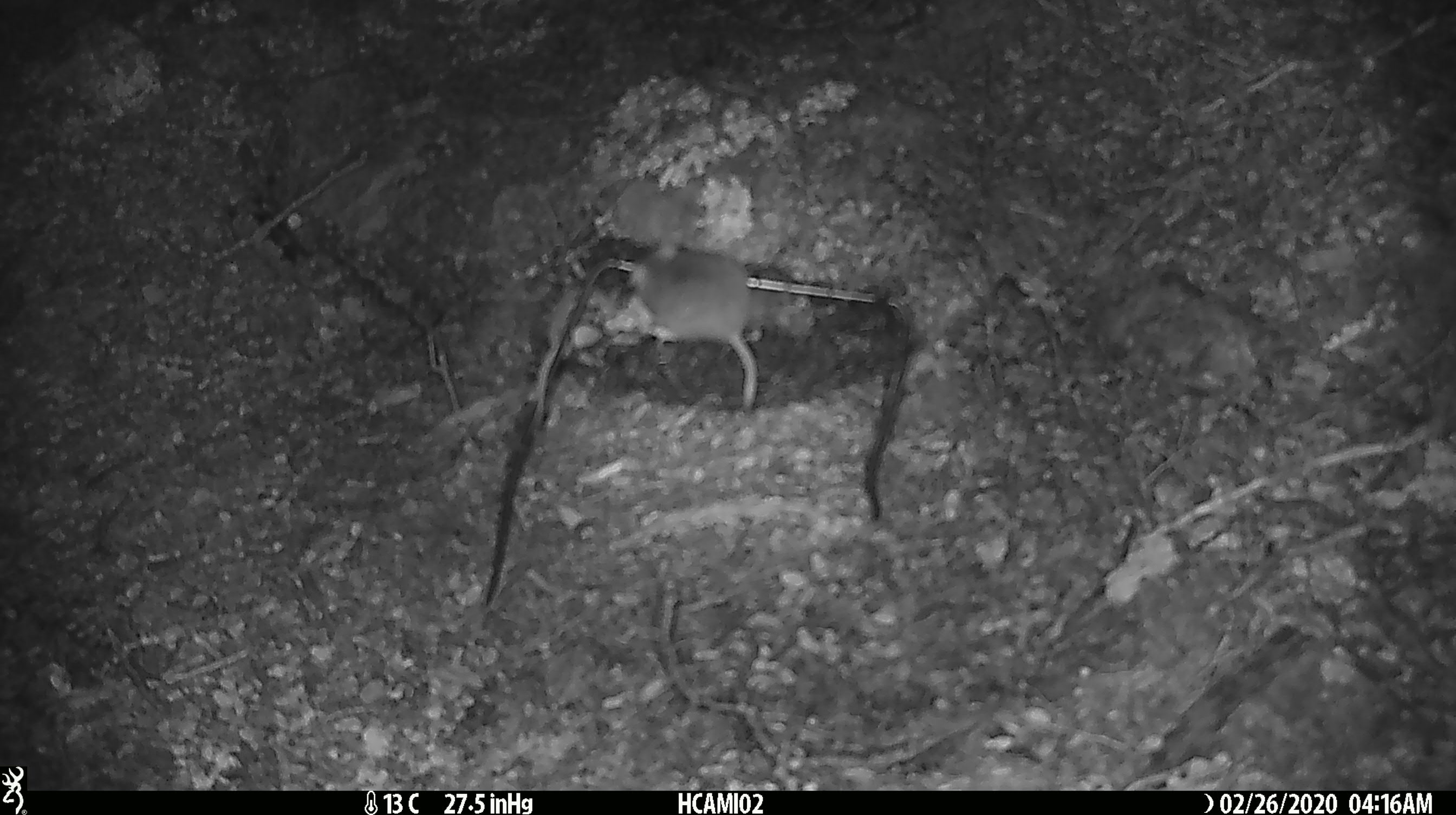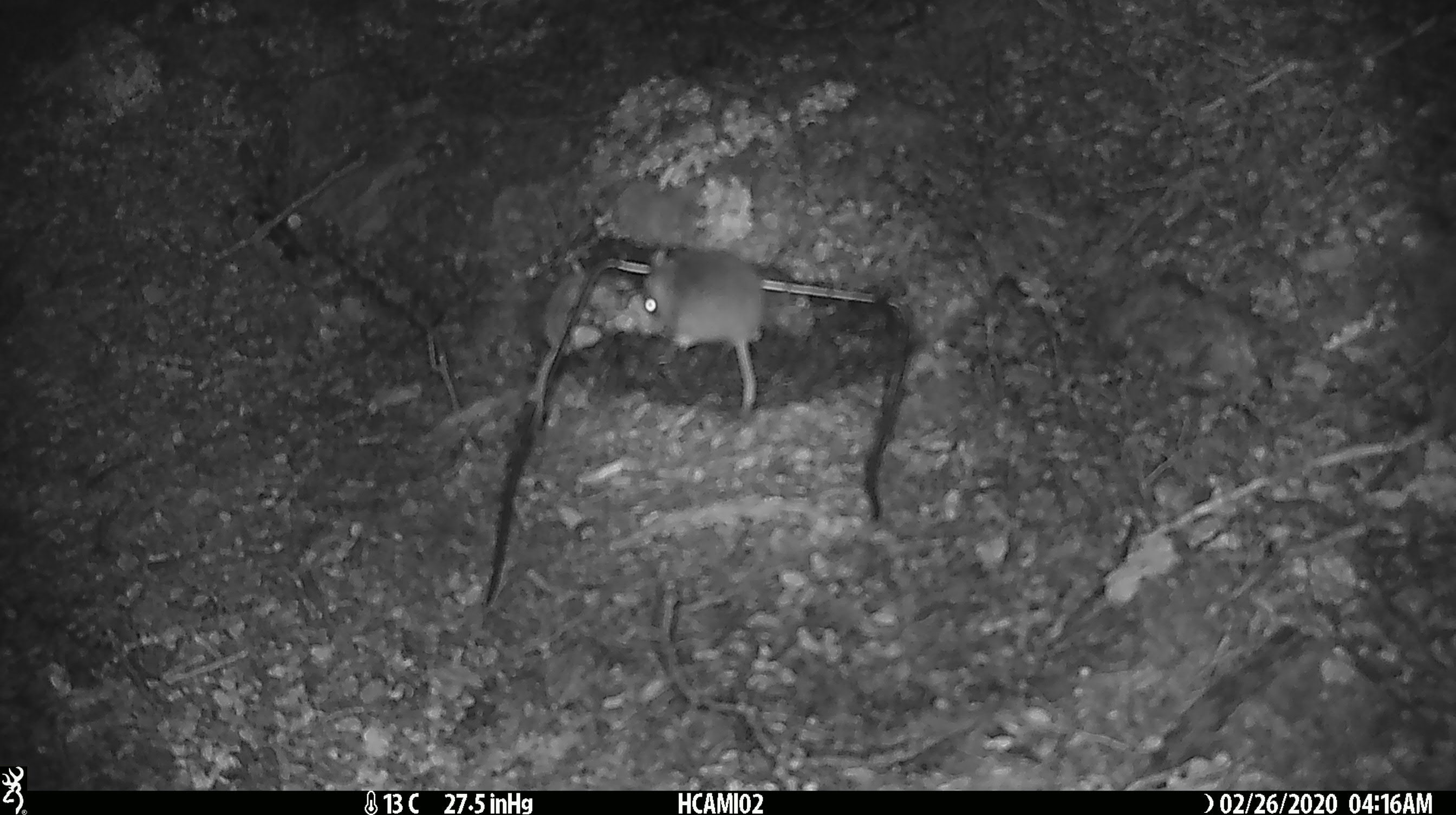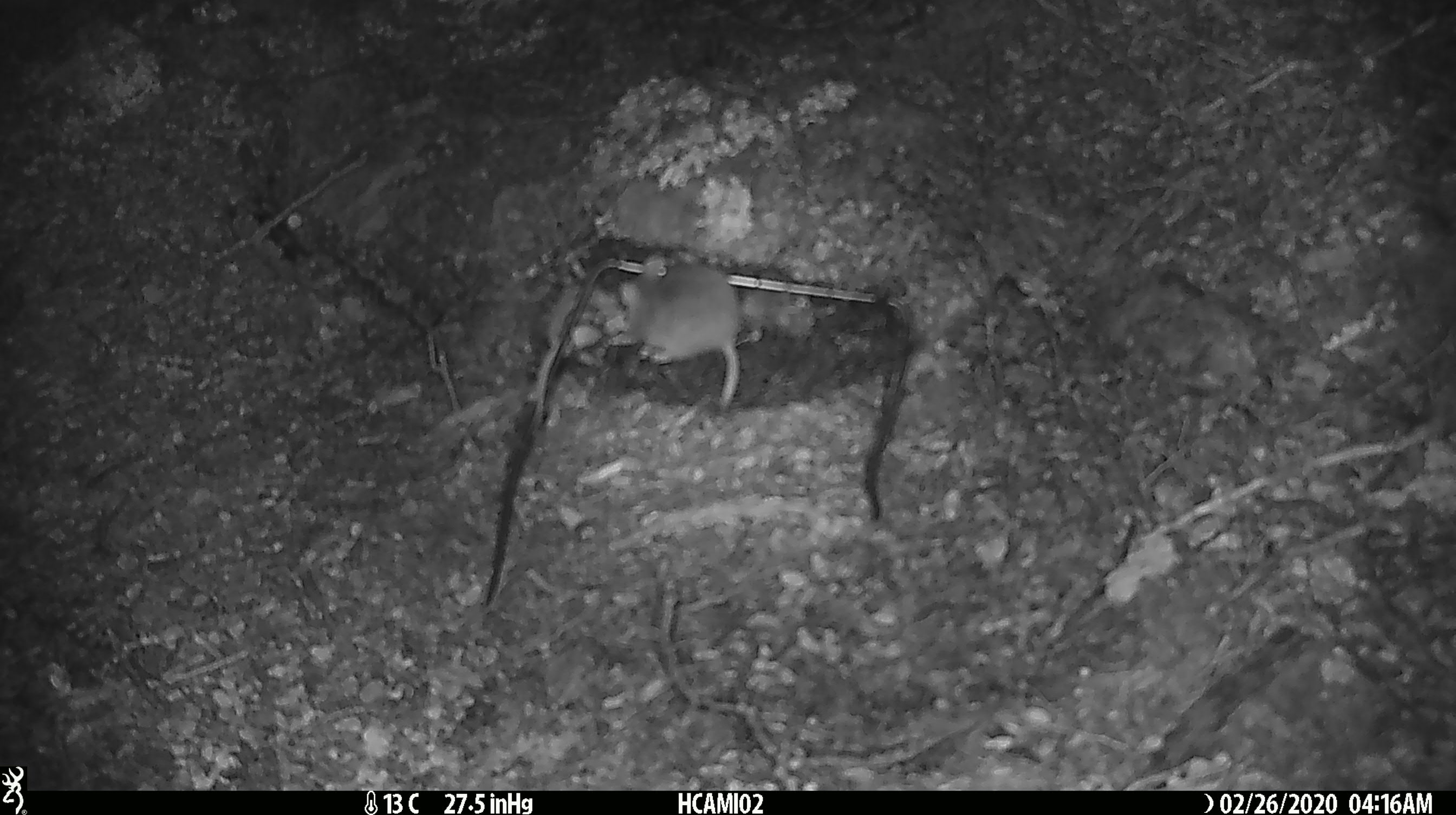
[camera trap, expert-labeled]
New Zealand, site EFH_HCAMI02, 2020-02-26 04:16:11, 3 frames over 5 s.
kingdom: Animalia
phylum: Chordata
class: Mammalia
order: Rodentia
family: Muridae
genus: Mus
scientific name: Mus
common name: mouse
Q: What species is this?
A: Mouse (Mus).